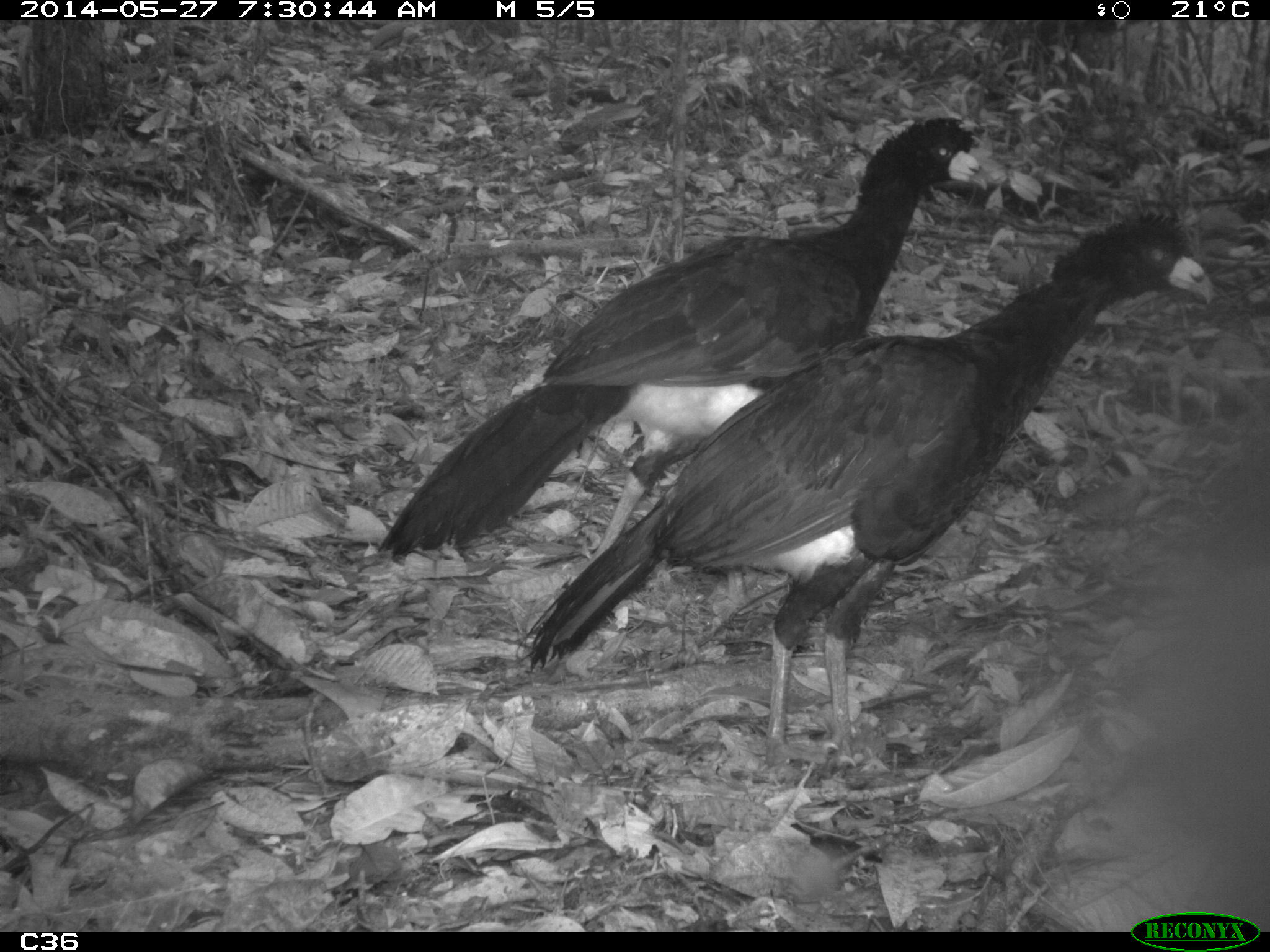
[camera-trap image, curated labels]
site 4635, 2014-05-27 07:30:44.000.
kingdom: Animalia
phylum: Chordata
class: Aves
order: Galliformes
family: Cracidae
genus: Crax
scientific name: Crax alector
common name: black curassow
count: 2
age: adult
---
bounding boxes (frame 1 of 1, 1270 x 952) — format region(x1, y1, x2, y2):
crax alector: region(518, 202, 1219, 780); region(372, 113, 988, 586)